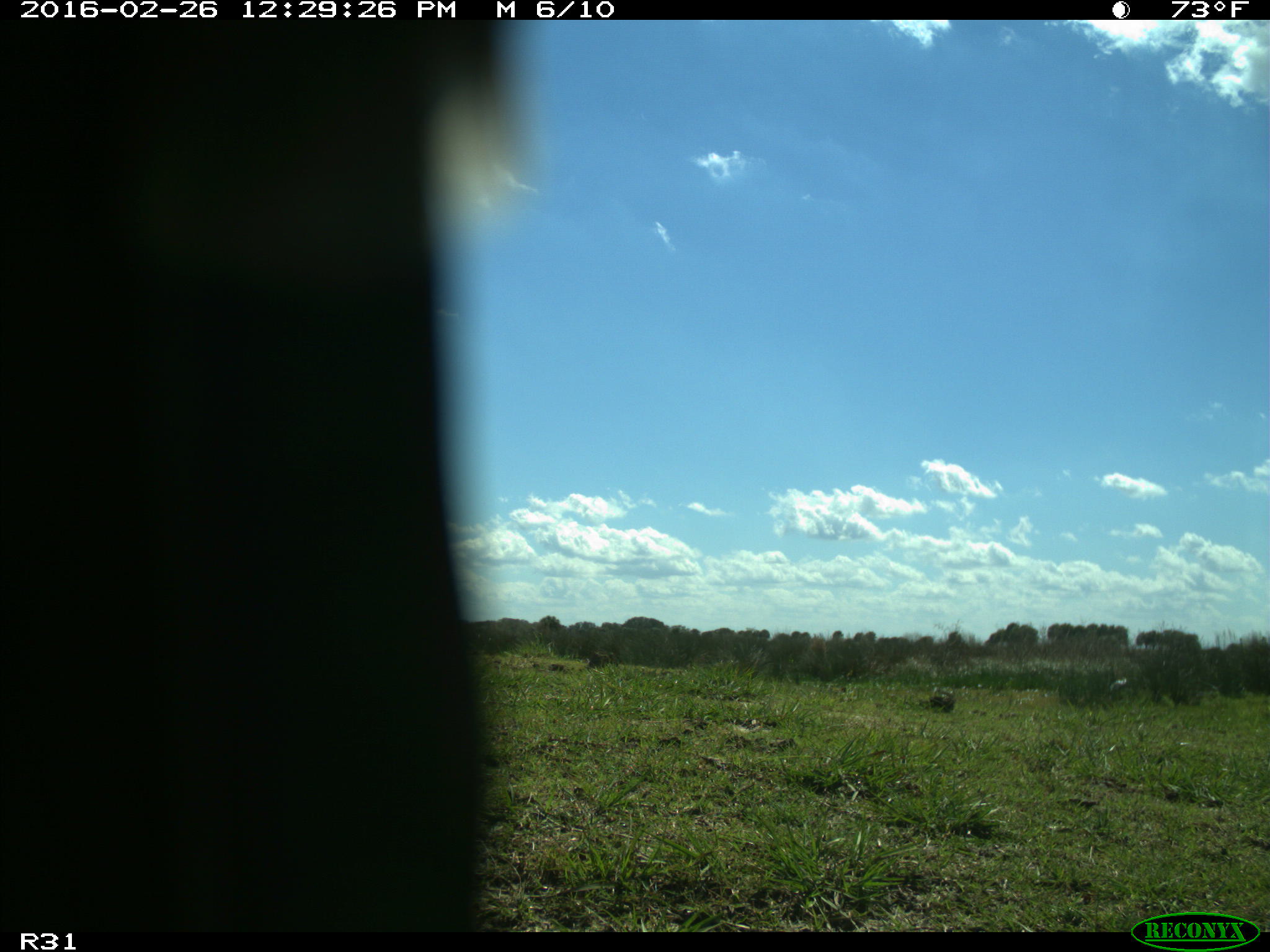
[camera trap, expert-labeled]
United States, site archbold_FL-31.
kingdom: Animalia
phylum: Chordata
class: Aves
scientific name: Aves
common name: birds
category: unidentified bird